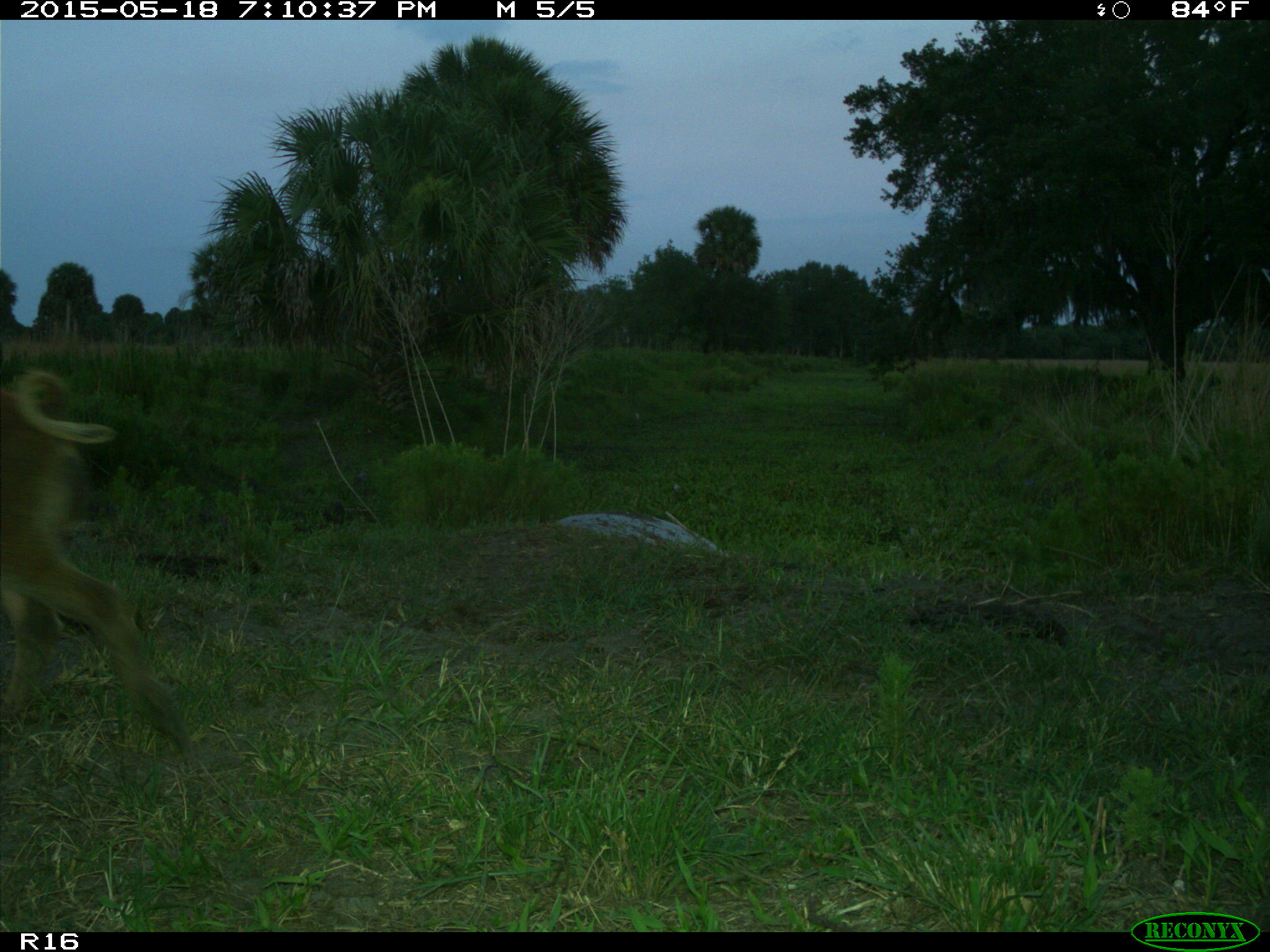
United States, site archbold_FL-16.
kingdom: Animalia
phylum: Chordata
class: Mammalia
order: Artiodactyla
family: Suidae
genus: Sus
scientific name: Sus scrofa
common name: wild boar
Sus scrofa (wild boar).